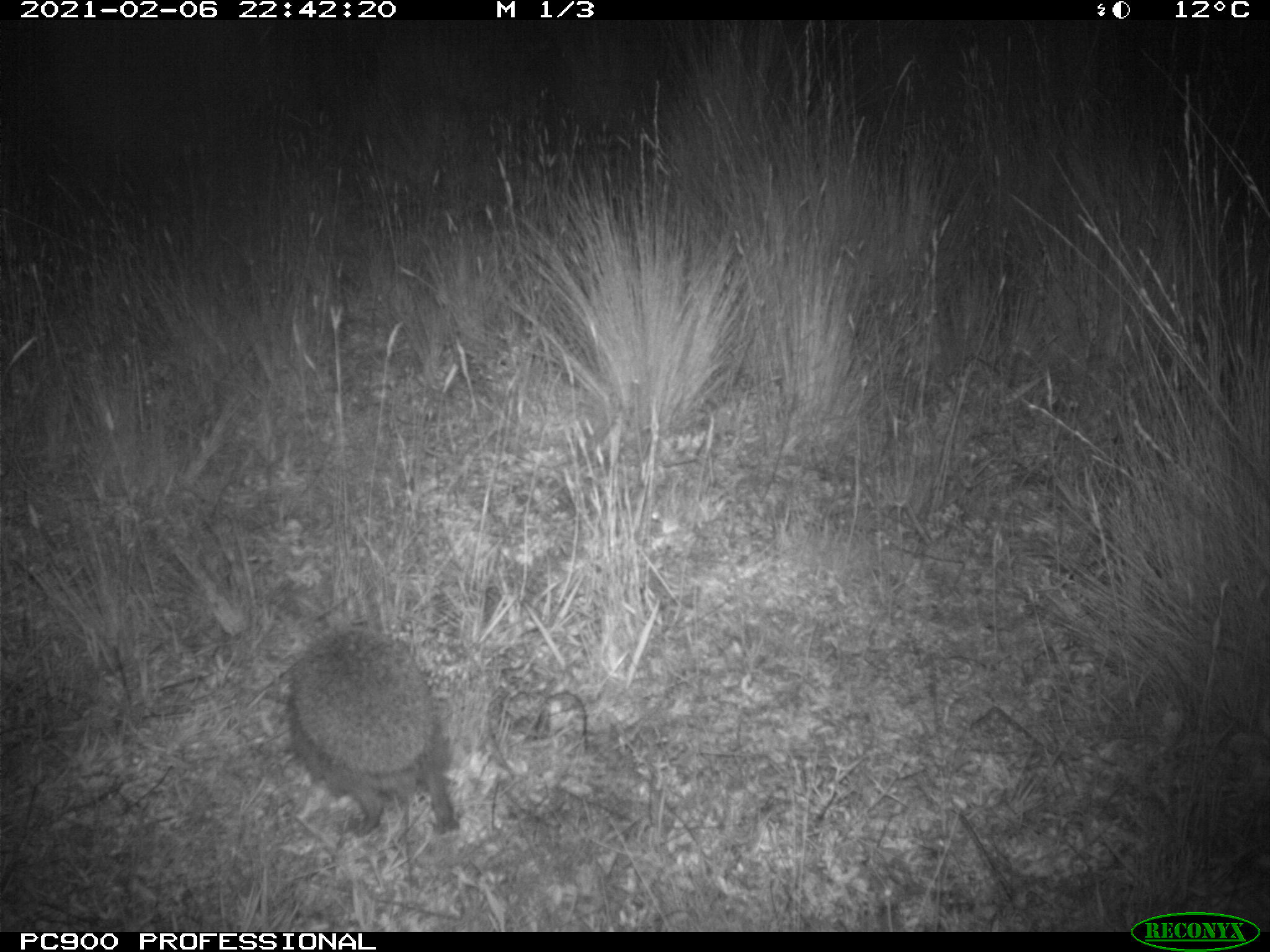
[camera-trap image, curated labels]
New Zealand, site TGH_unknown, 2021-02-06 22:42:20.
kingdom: Animalia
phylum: Chordata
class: Mammalia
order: Eulipotyphla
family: Erinaceidae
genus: Erinaceus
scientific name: Erinaceus europaeus europaeus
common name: european hedgehog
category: hedgehog